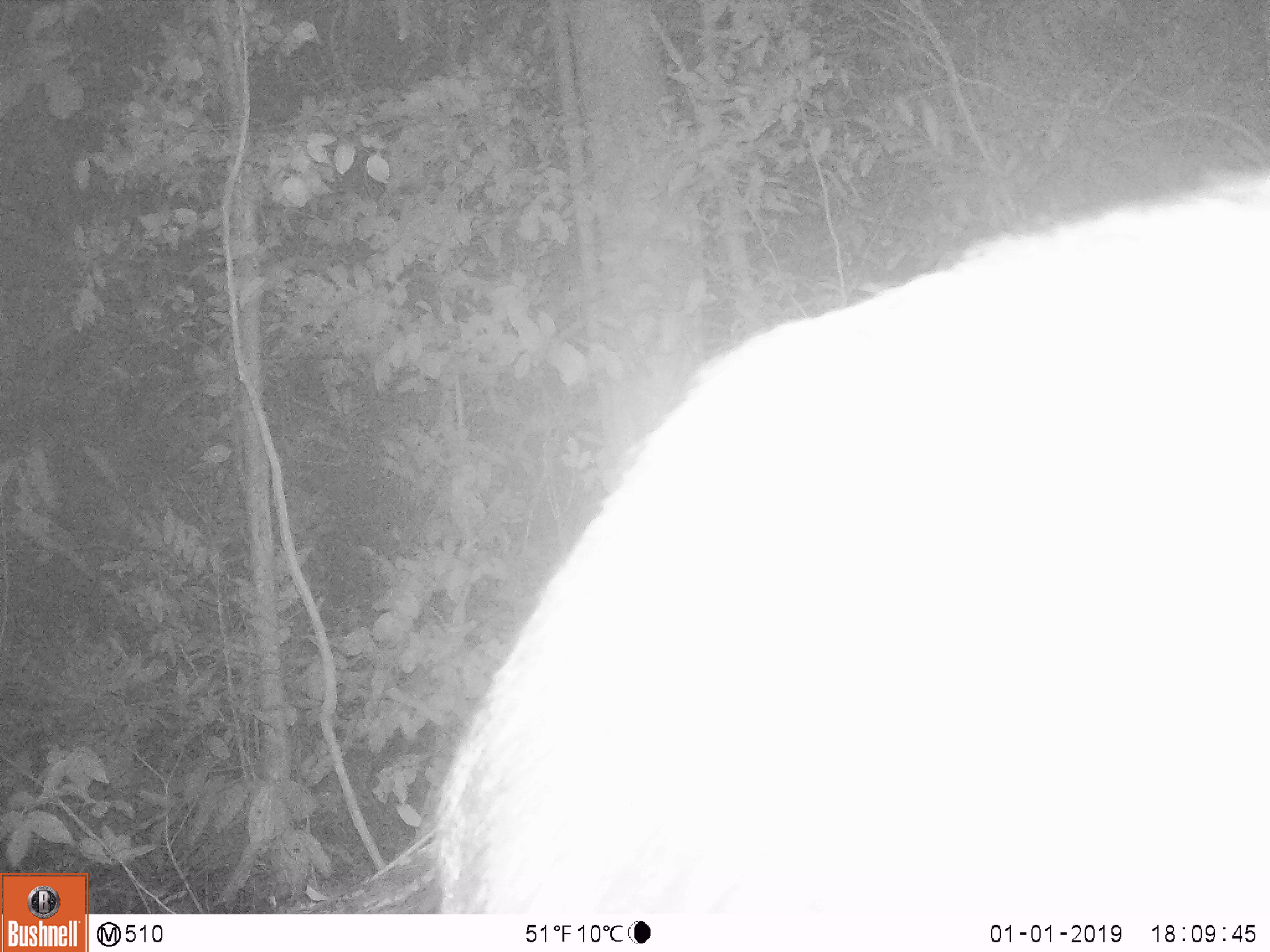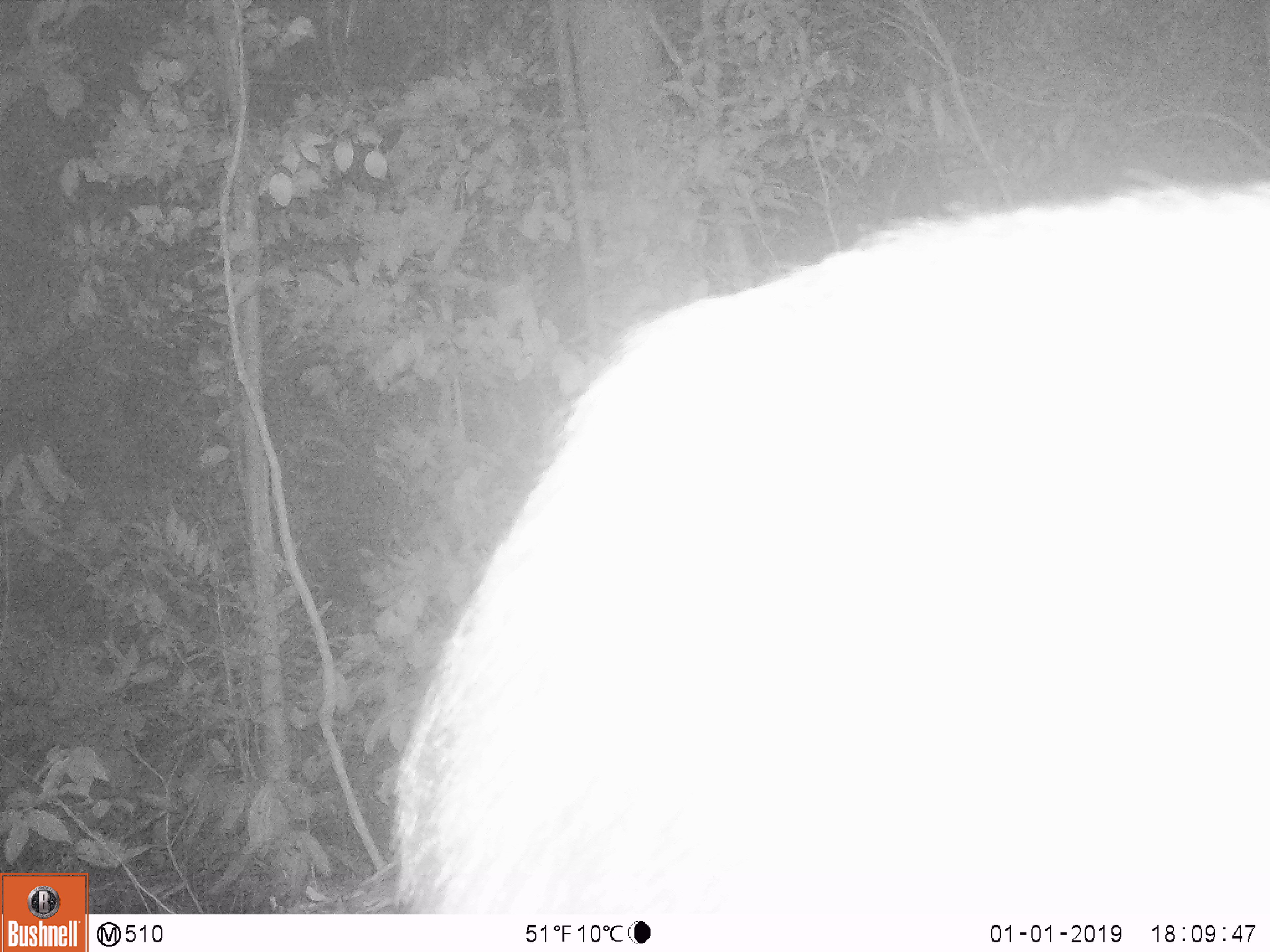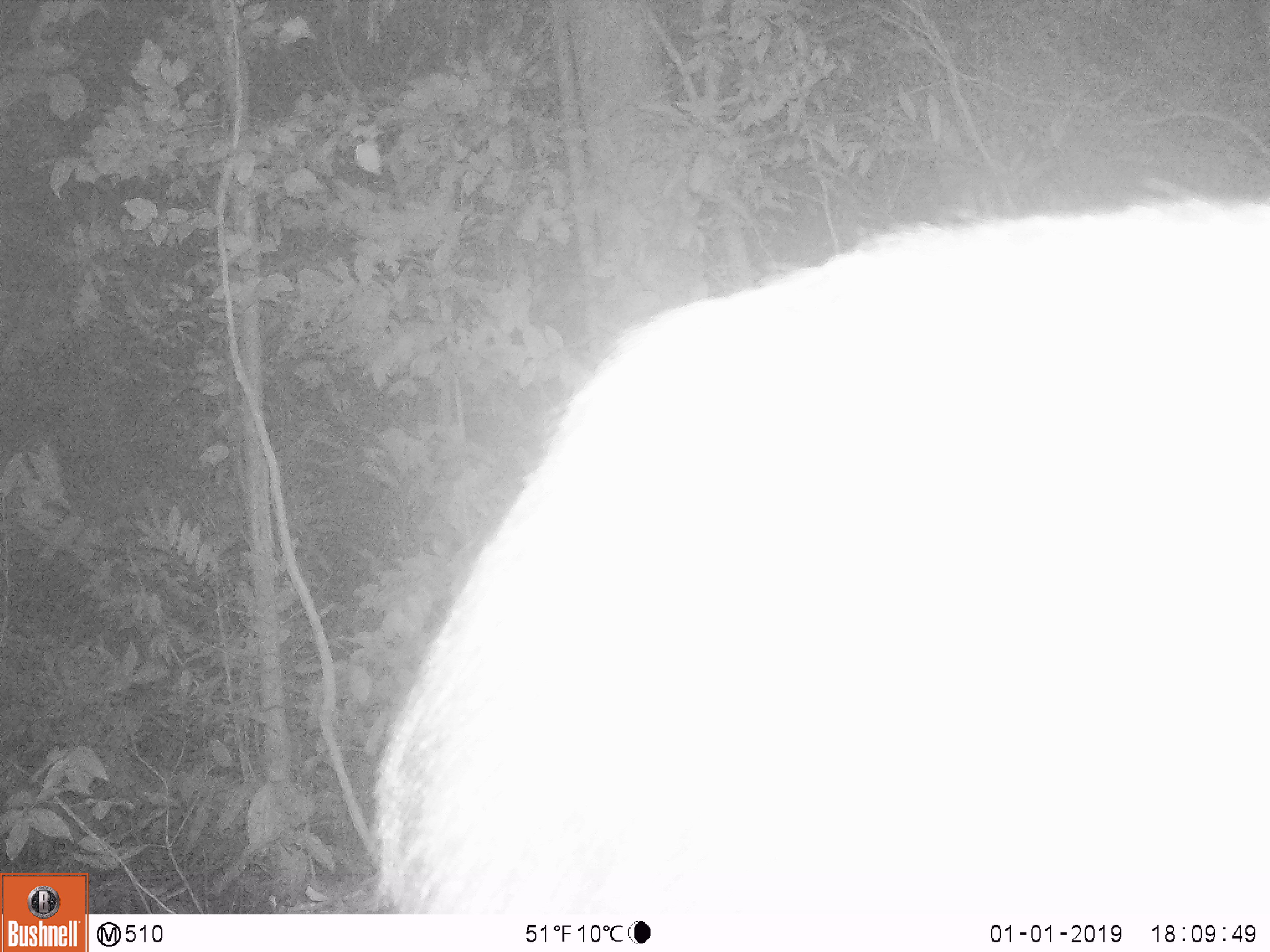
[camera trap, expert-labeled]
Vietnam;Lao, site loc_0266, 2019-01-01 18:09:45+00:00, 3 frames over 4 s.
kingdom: Animalia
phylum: Chordata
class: Mammalia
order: Artiodactyla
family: Bovidae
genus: Capricornis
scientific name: Capricornis sumatraensis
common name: chinese serow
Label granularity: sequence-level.